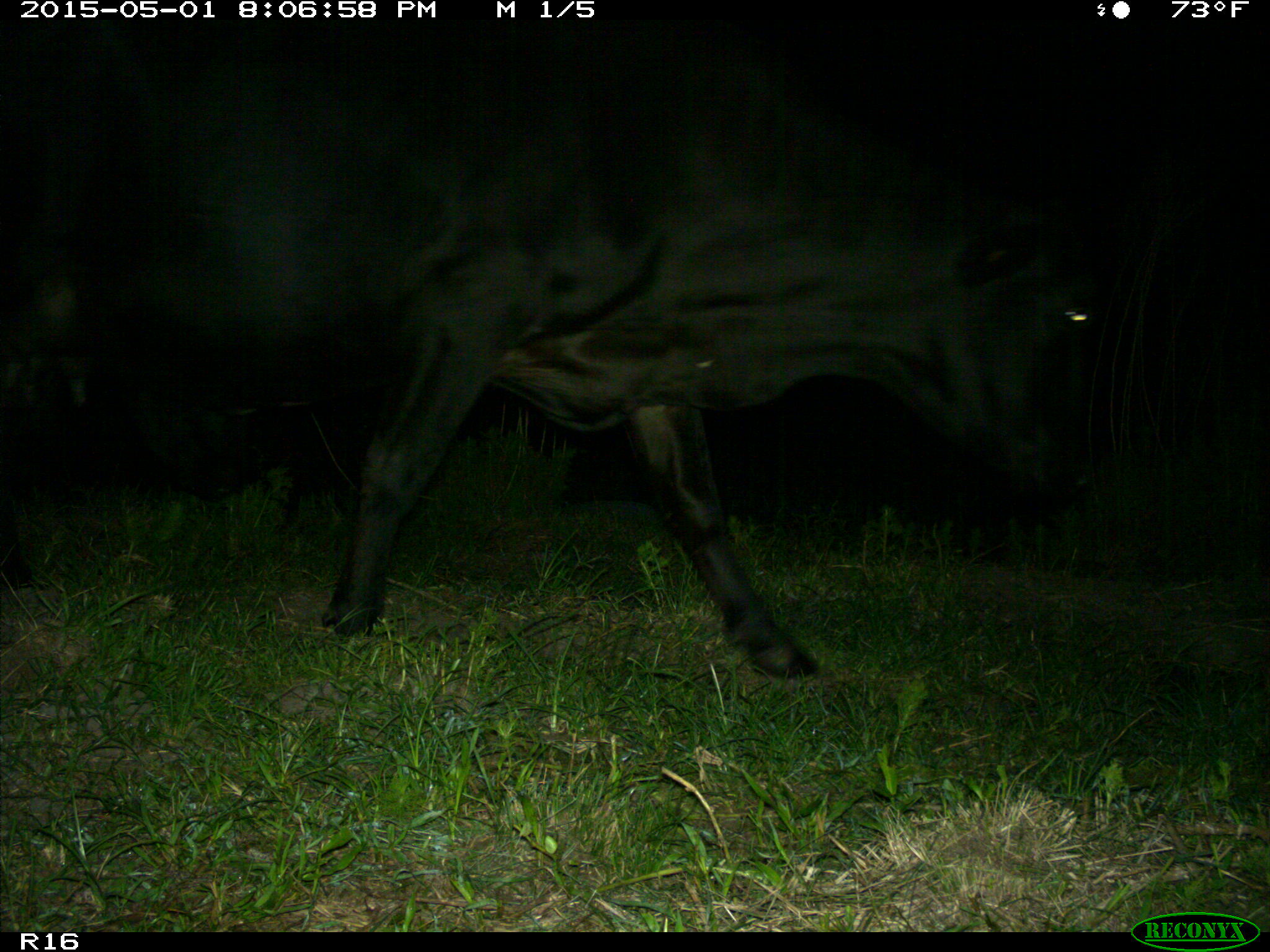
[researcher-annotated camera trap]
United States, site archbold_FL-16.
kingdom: Animalia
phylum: Chordata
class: Mammalia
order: Artiodactyla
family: Bovidae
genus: Bos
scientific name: Bos taurus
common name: domestic cow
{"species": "Bos taurus (domestic cow)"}